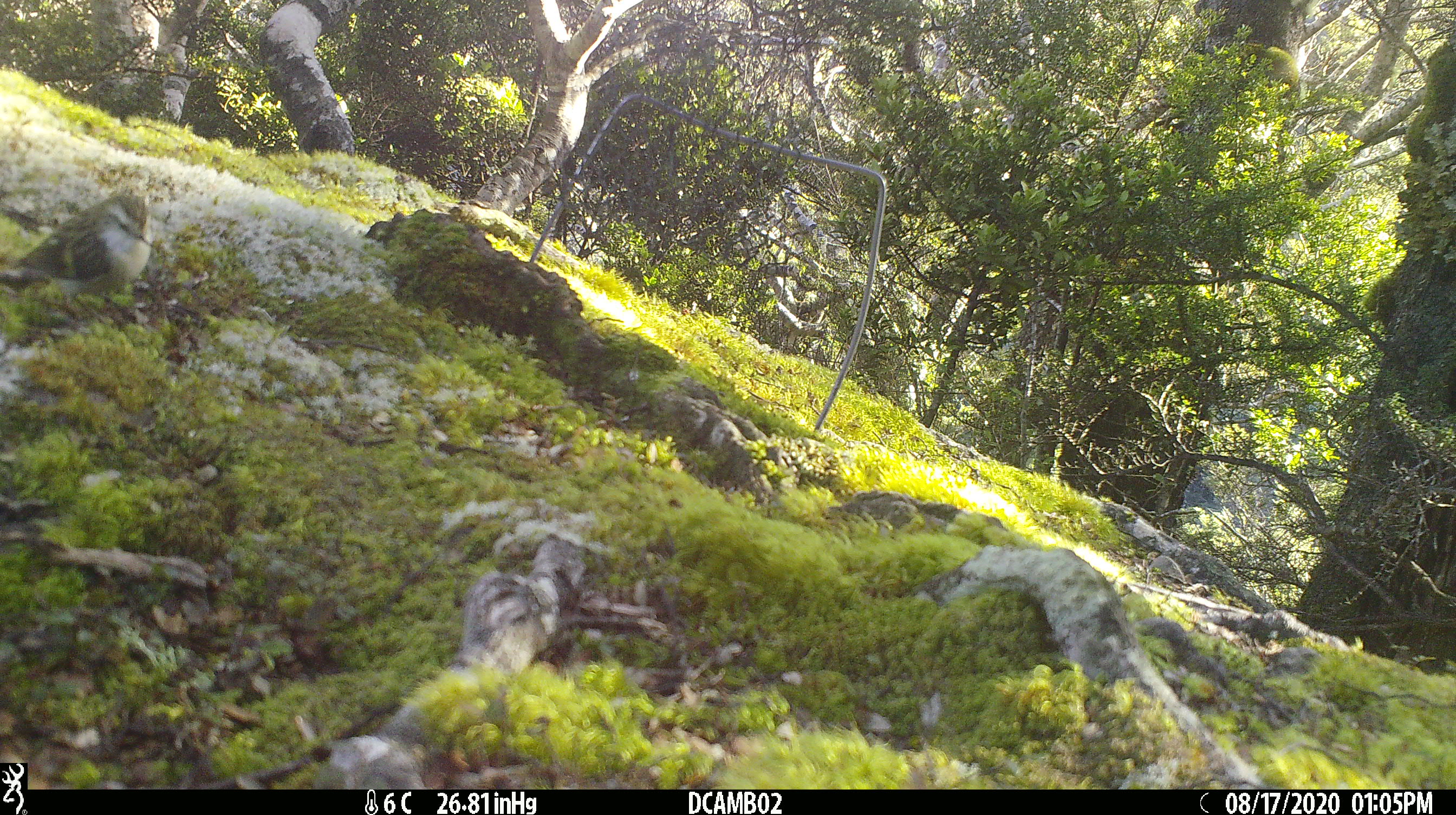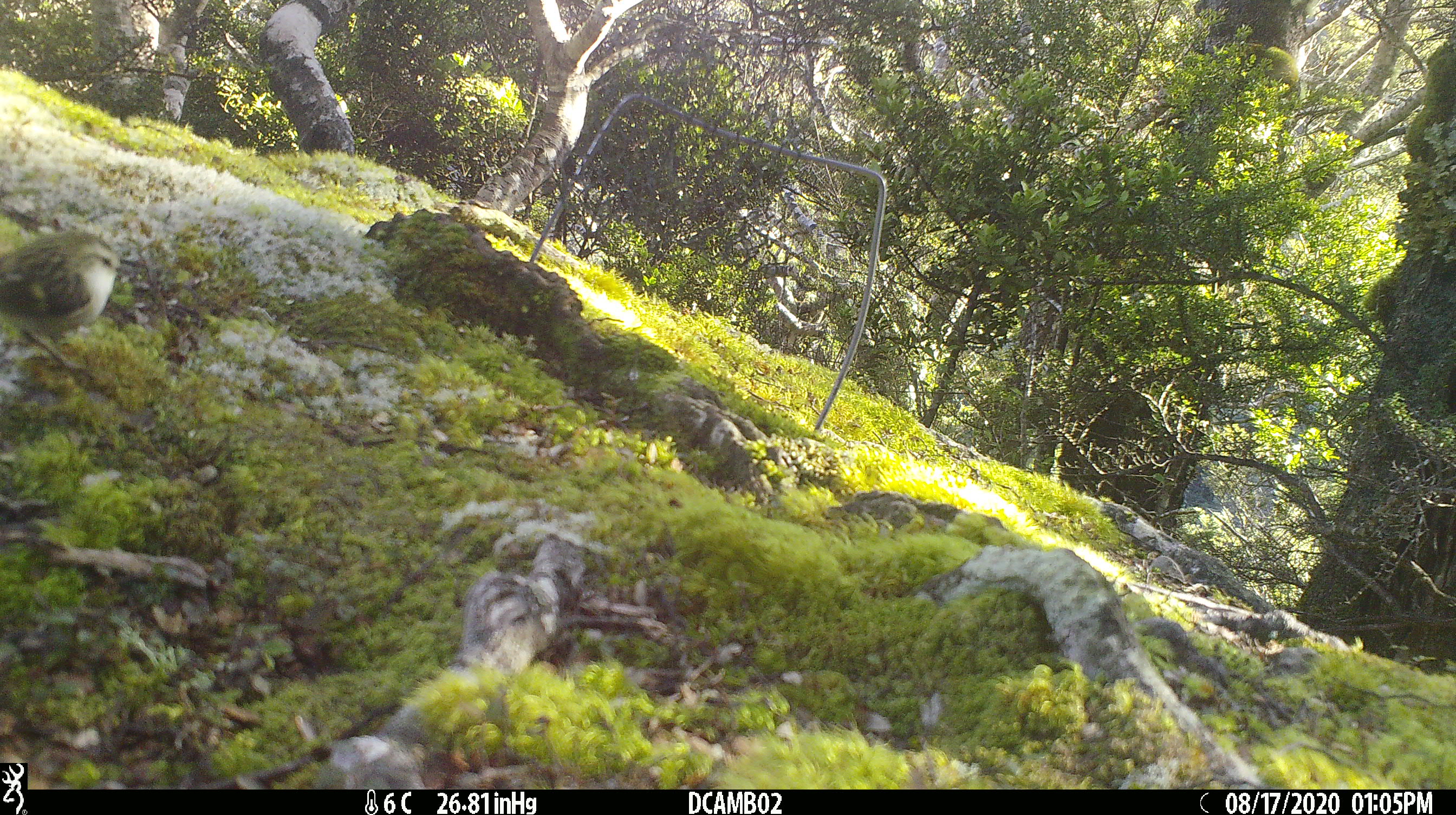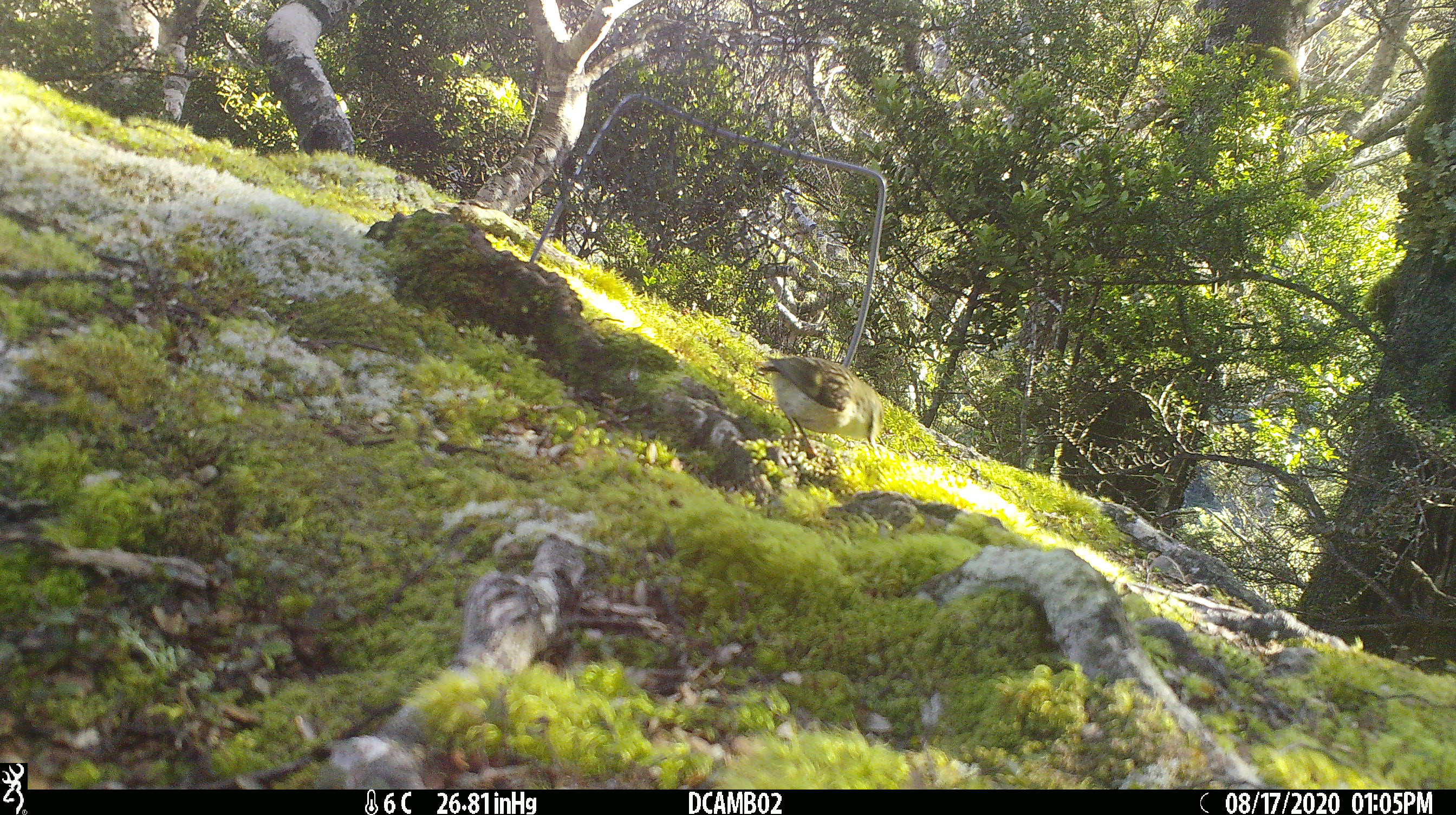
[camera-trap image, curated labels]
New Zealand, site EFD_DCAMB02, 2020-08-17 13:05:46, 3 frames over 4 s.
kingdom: Animalia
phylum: Chordata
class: Aves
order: Passeriformes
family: Acanthisittidae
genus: Acanthisitta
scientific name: Acanthisitta chloris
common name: rifleman